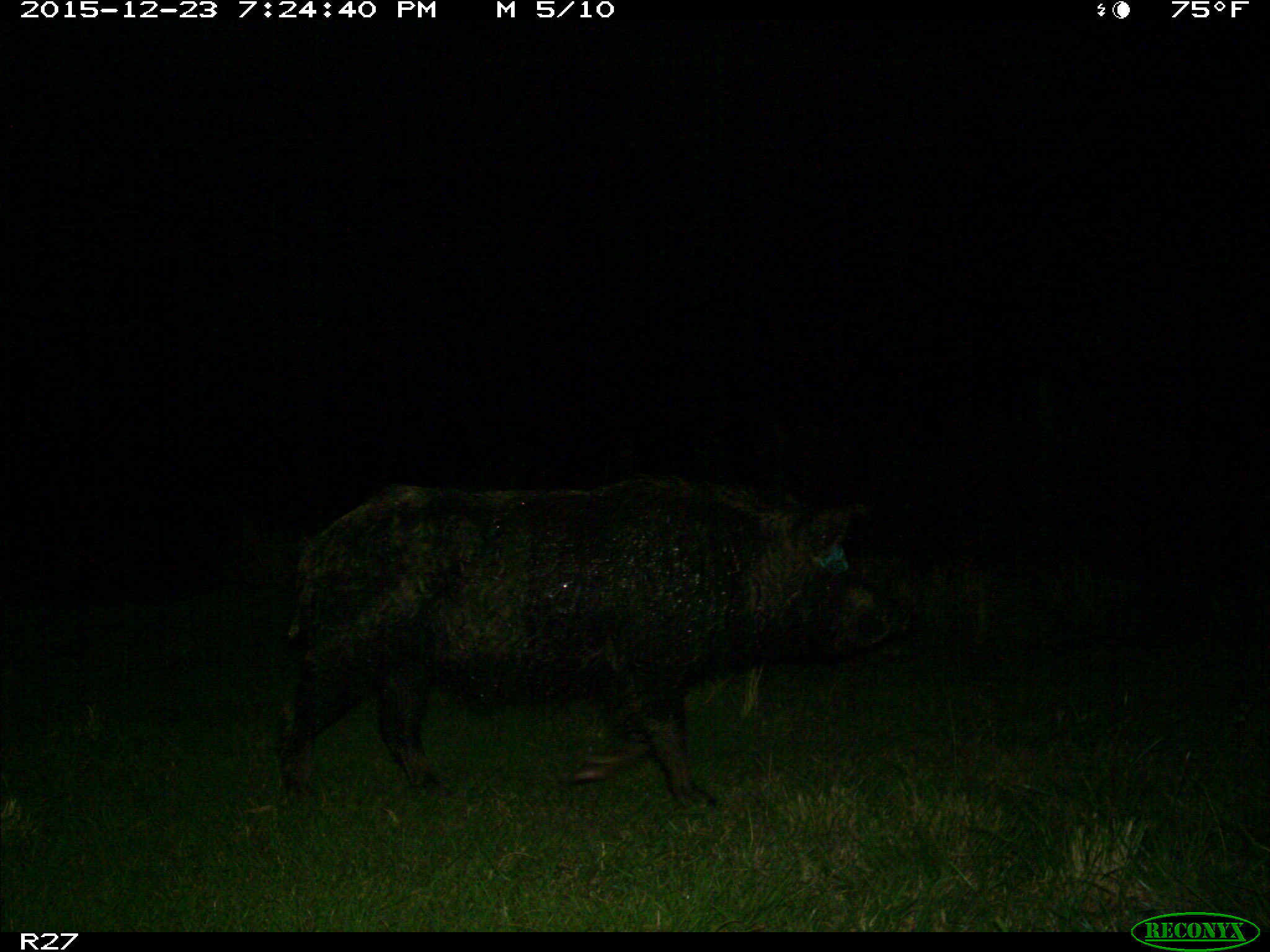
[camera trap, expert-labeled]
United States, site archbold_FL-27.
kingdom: Animalia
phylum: Chordata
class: Mammalia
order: Artiodactyla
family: Suidae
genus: Sus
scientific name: Sus scrofa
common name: wild boar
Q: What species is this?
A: Sus scrofa (wild boar).